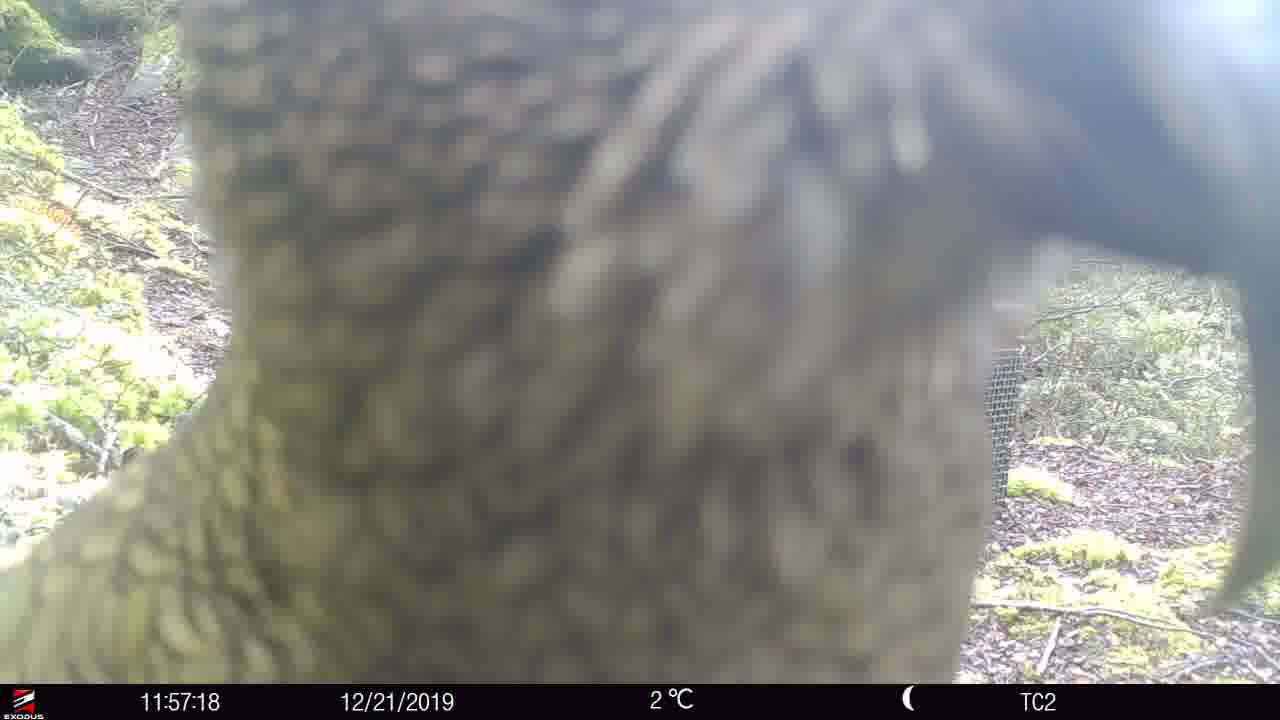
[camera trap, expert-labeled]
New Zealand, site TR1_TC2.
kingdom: Animalia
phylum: Chordata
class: Aves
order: Psittaciformes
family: Strigopidae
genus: Nestor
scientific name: Nestor notabilis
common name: kea